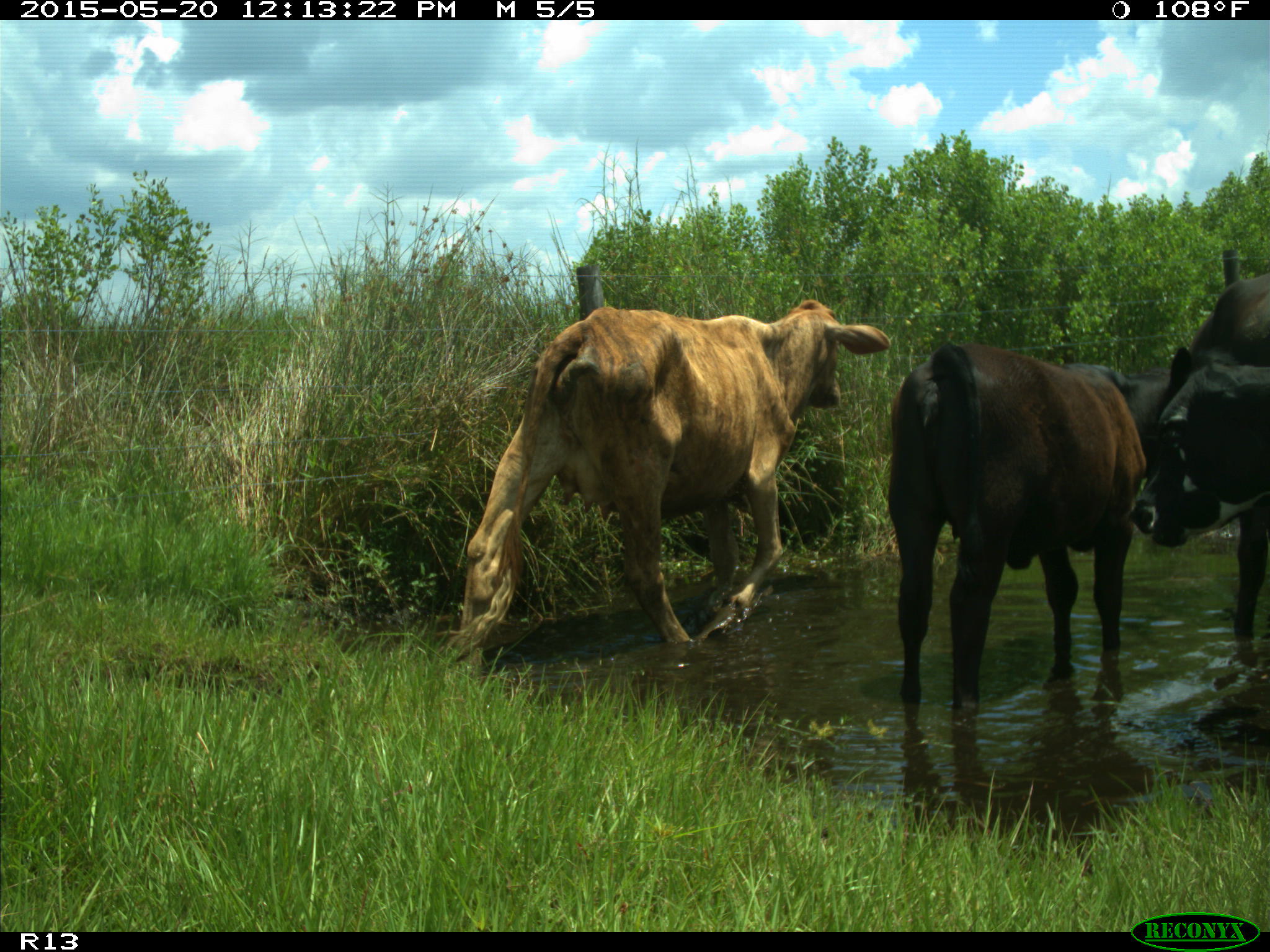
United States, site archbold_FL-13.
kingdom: Animalia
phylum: Chordata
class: Mammalia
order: Artiodactyla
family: Bovidae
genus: Bos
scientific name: Bos taurus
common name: domestic cow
Bos taurus (domestic cow).